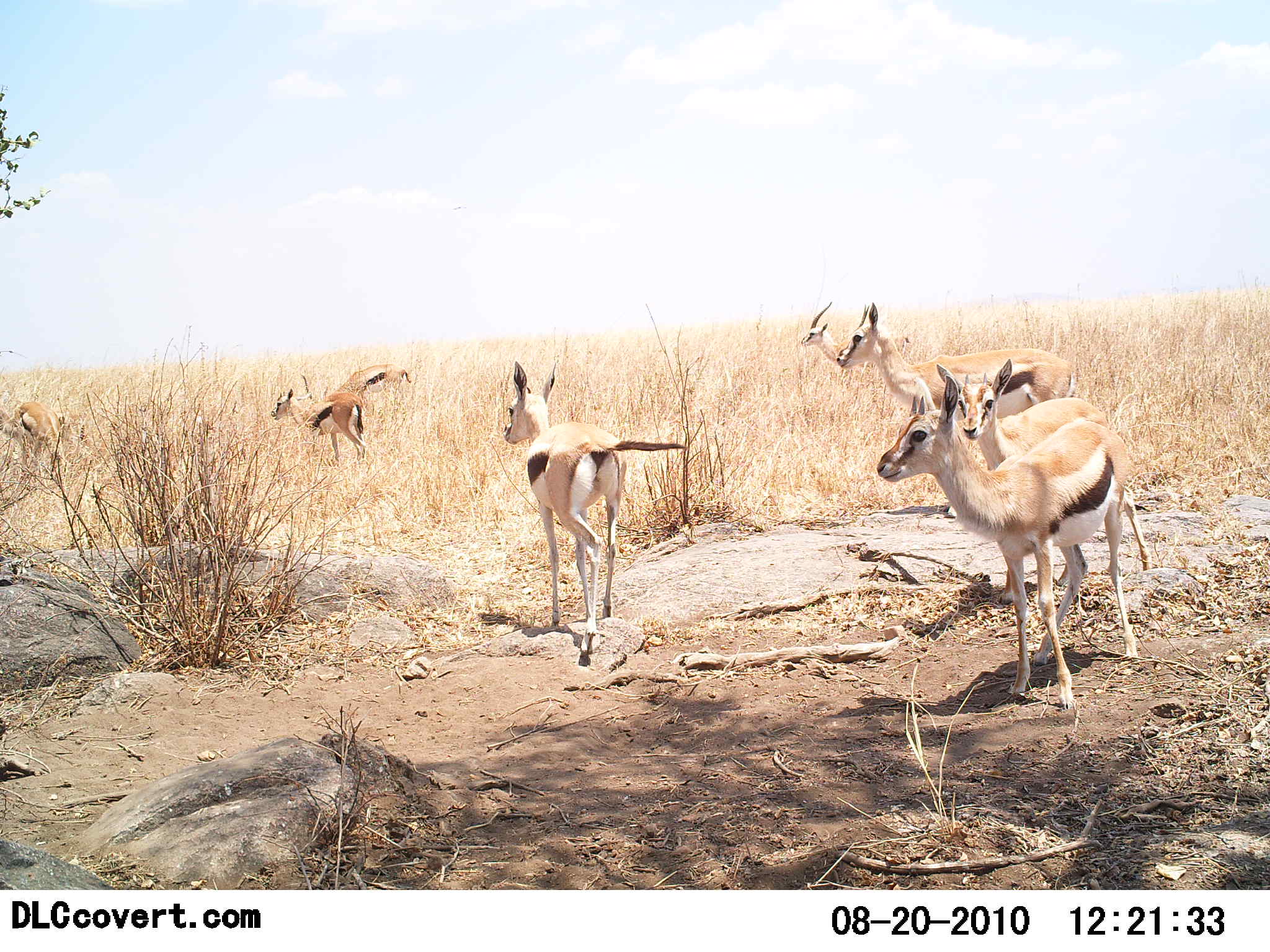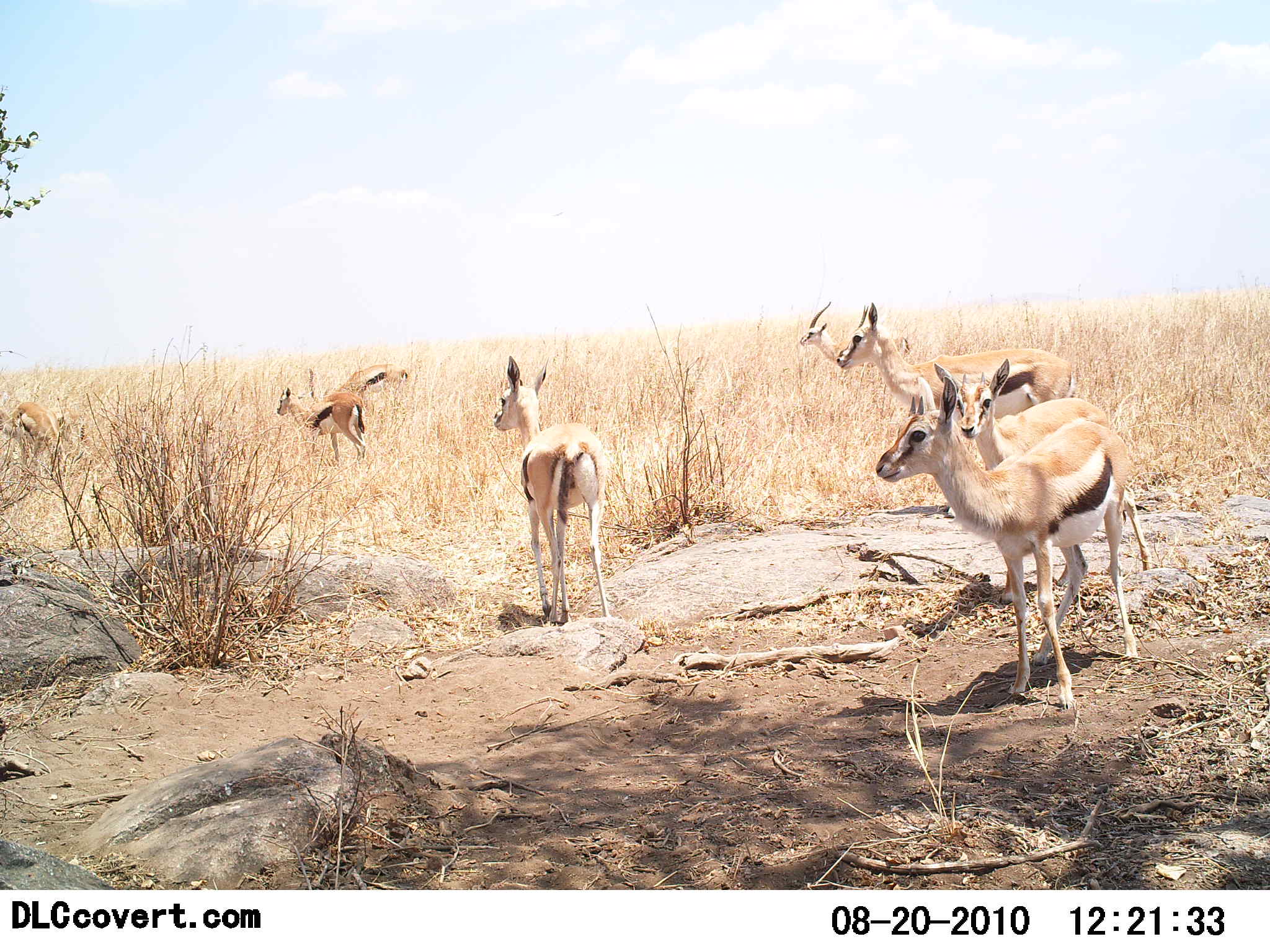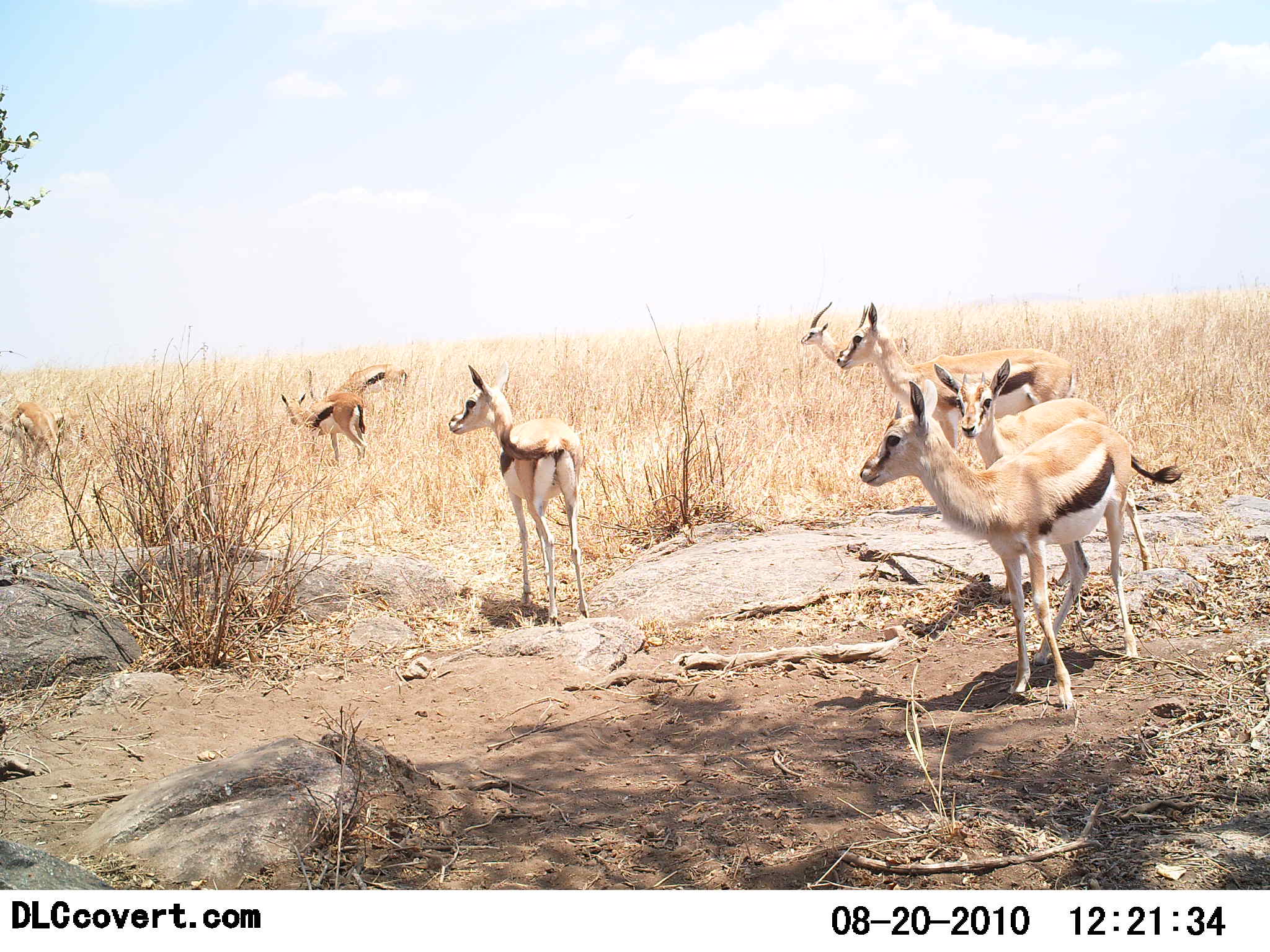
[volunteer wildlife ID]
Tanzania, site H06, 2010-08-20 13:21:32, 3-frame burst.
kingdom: Animalia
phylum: Chordata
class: Mammalia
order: Artiodactyla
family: Bovidae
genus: Eudorcas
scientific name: Eudorcas thomsonii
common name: thomson's gazelle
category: gazellethomsons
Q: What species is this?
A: Gazellethomsons (thomson's gazelle) (Eudorcas thomsonii).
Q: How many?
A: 8.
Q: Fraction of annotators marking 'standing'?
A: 100%.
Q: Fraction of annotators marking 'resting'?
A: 0%.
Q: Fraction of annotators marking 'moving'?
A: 42%.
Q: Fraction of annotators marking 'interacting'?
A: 0%.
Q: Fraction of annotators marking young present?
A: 32%.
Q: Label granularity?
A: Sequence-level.